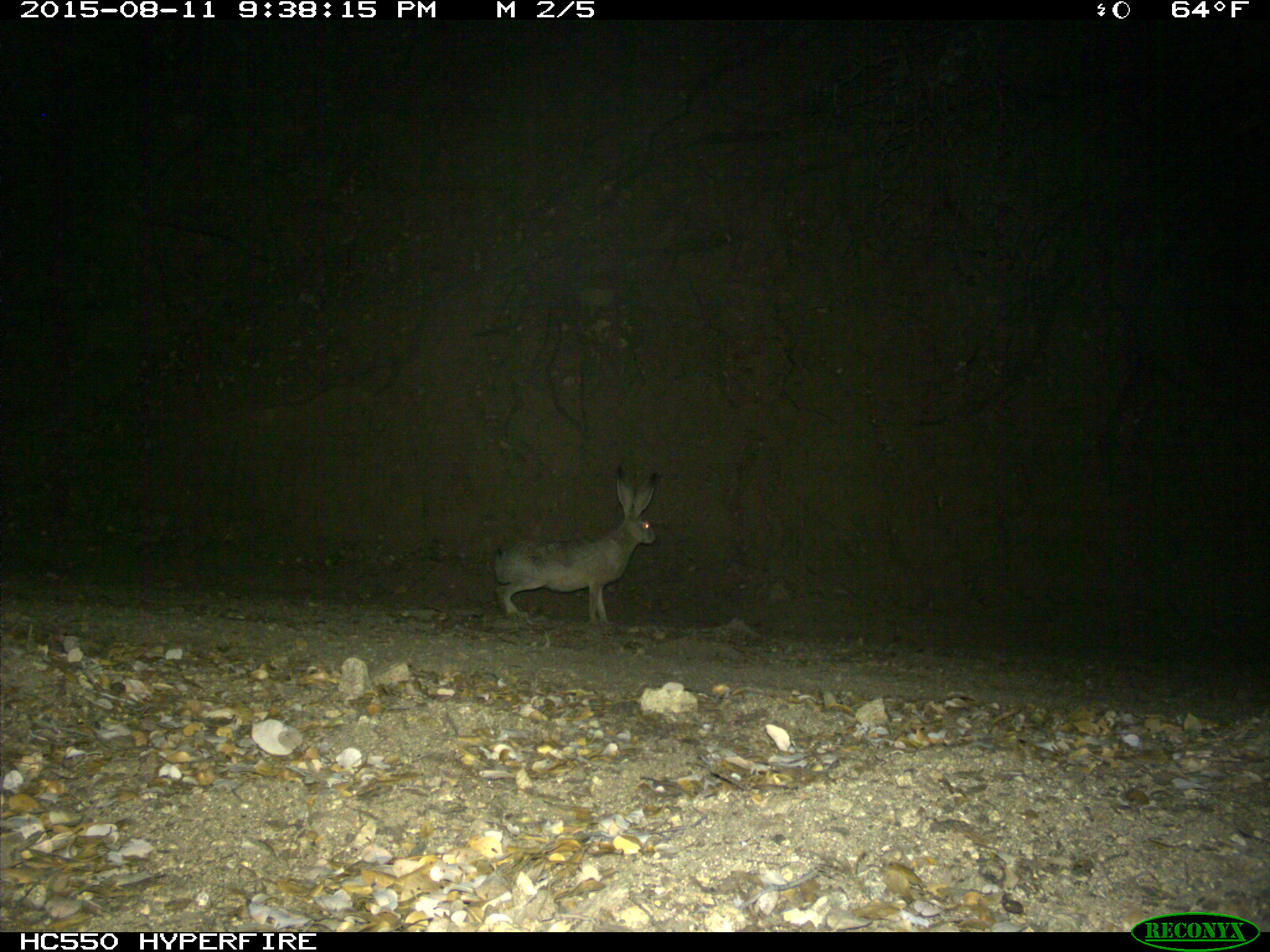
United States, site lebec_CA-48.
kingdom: Animalia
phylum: Chordata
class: Mammalia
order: Lagomorpha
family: Leporidae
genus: Lepus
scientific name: Lepus californicus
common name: black-tailed jackrabbit